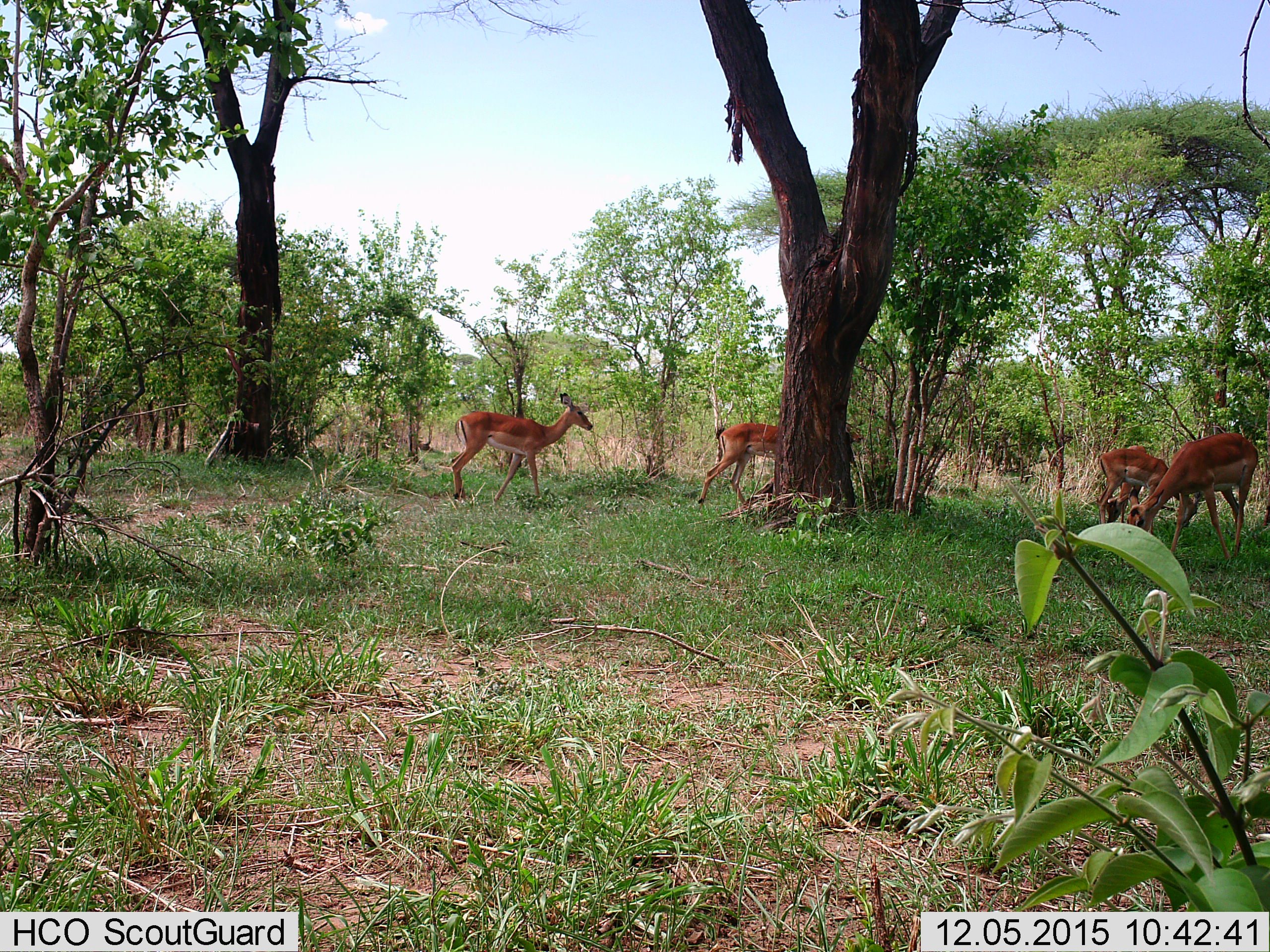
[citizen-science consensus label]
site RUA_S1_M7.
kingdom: Animalia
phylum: Chordata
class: Mammalia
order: Artiodactyla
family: Bovidae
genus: Aepyceros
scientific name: Aepyceros melampus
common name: impala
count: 5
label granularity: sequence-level